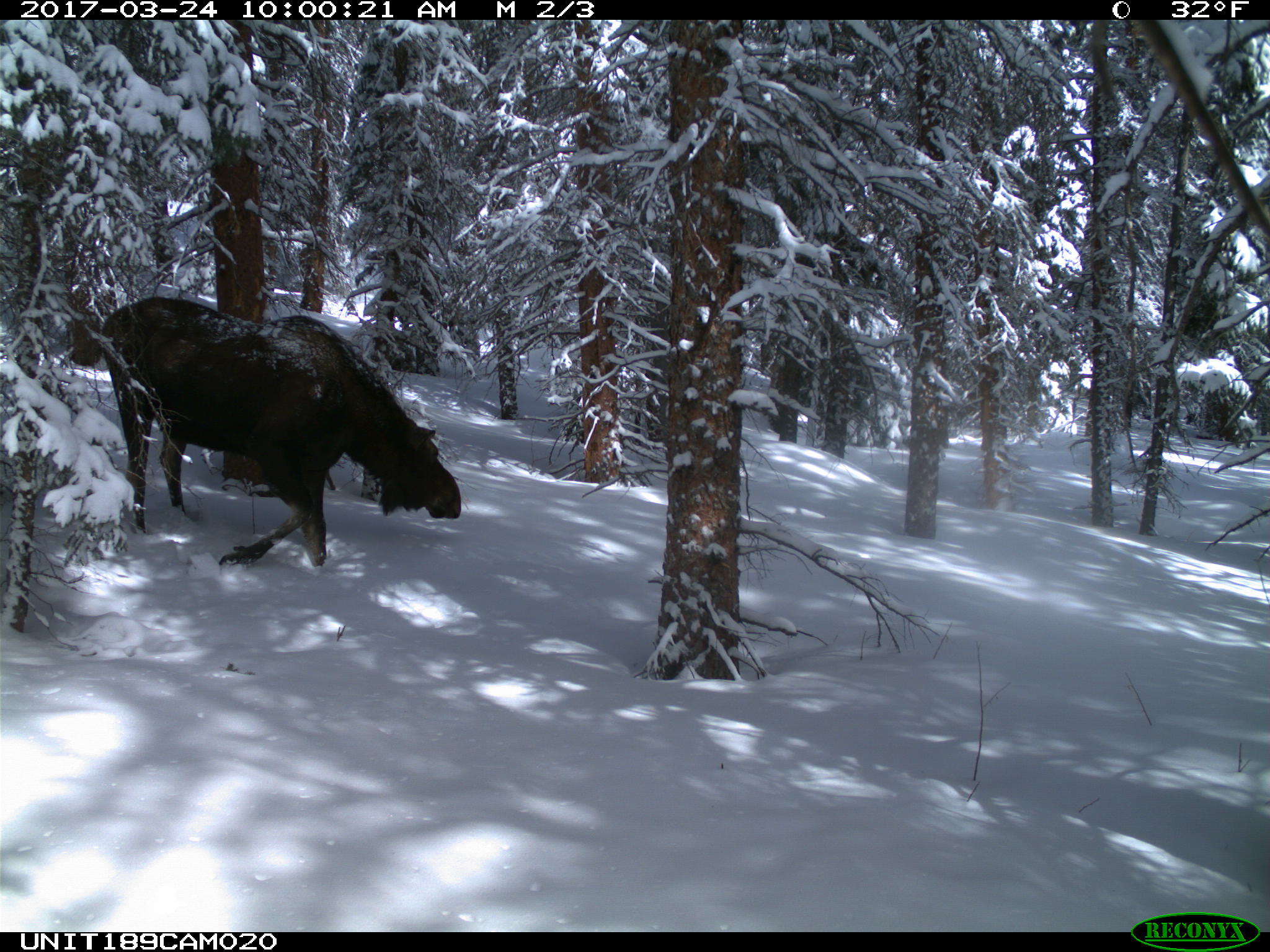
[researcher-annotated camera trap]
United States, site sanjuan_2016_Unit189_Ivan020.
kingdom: Animalia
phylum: Chordata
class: Mammalia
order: Artiodactyla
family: Cervidae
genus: Alces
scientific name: Alces alces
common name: moose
Alces alces (moose).